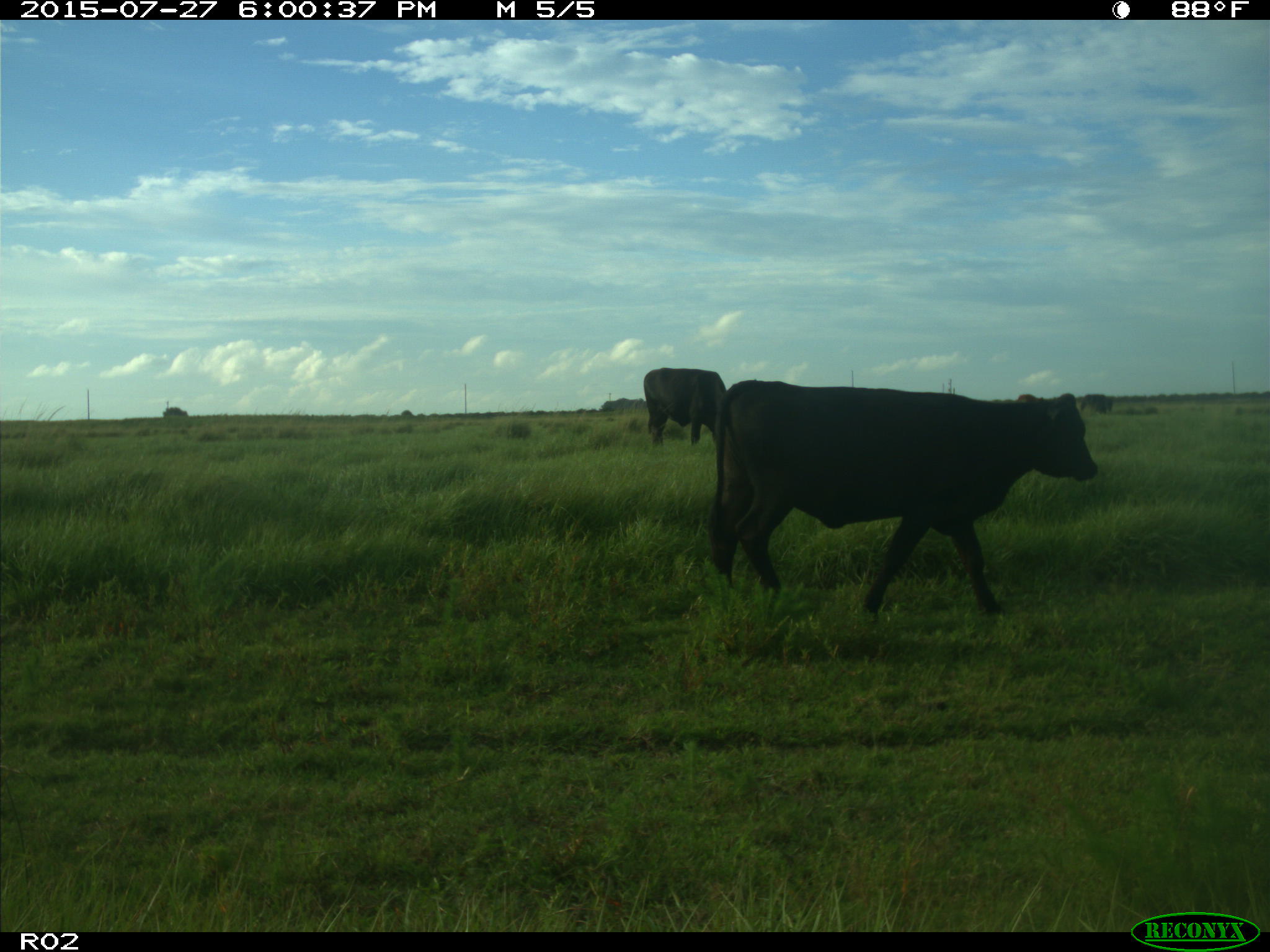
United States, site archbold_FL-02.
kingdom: Animalia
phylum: Chordata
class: Mammalia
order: Artiodactyla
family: Bovidae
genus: Bos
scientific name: Bos taurus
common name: domestic cow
Bos taurus (domestic cow).